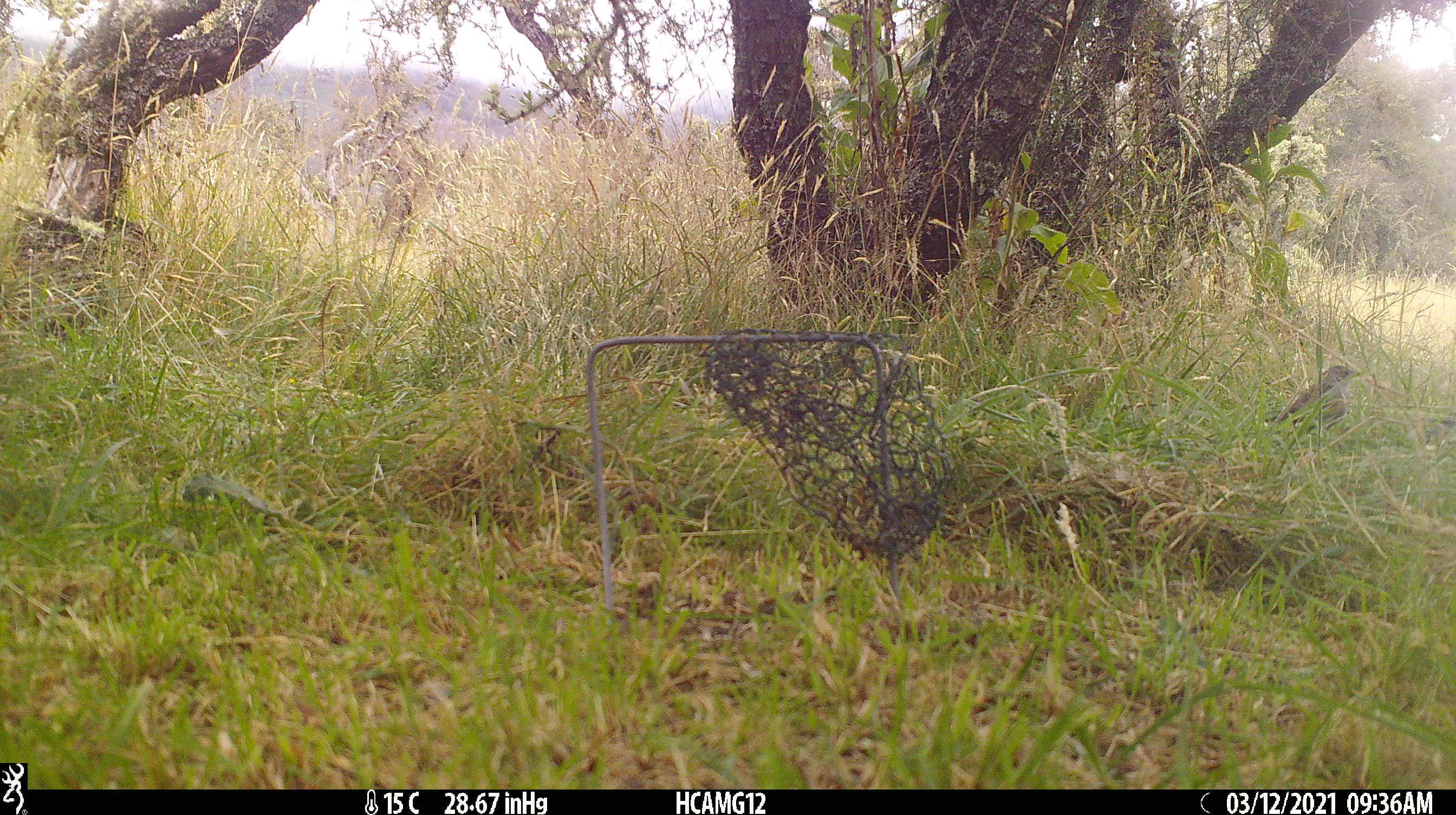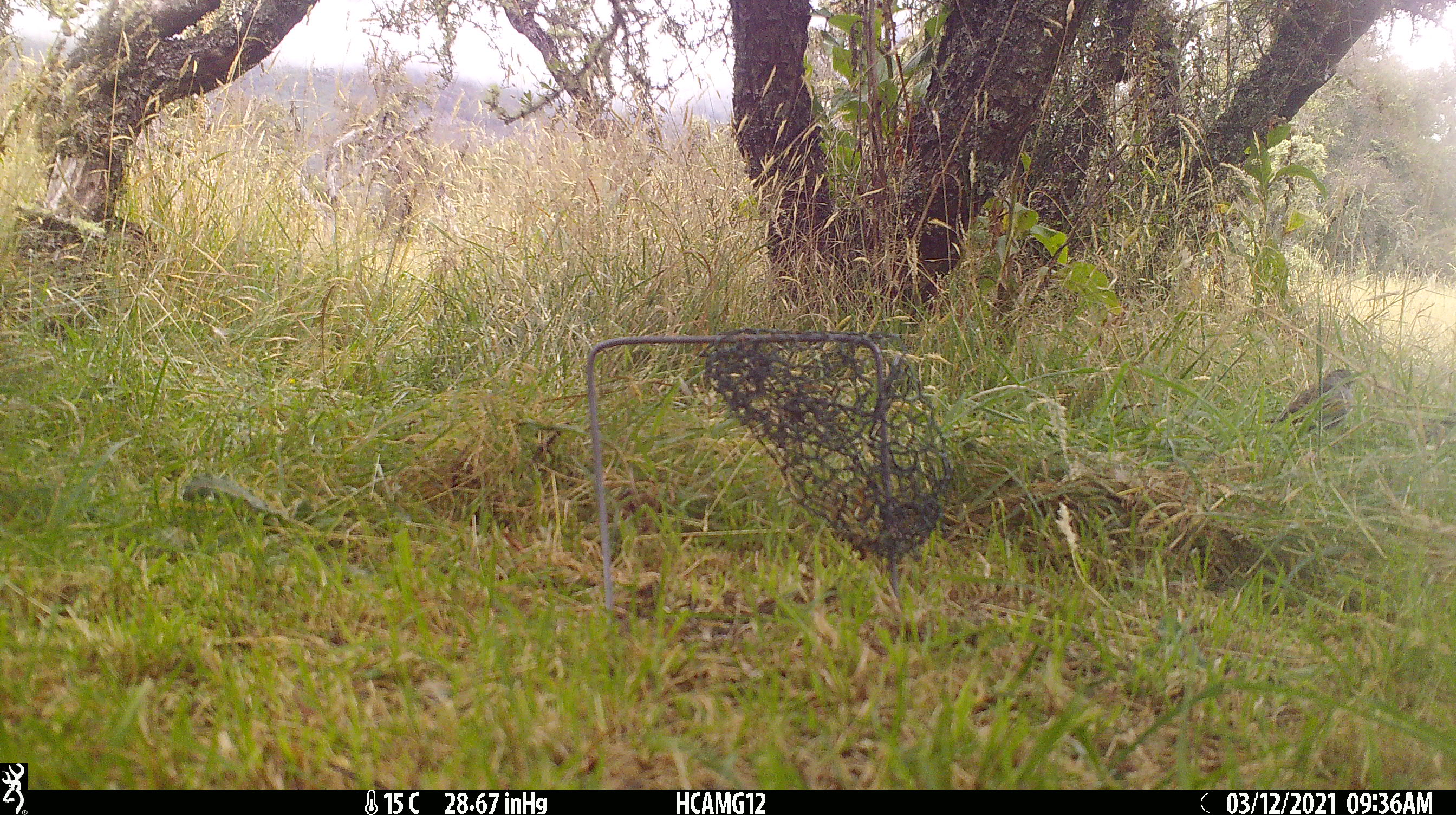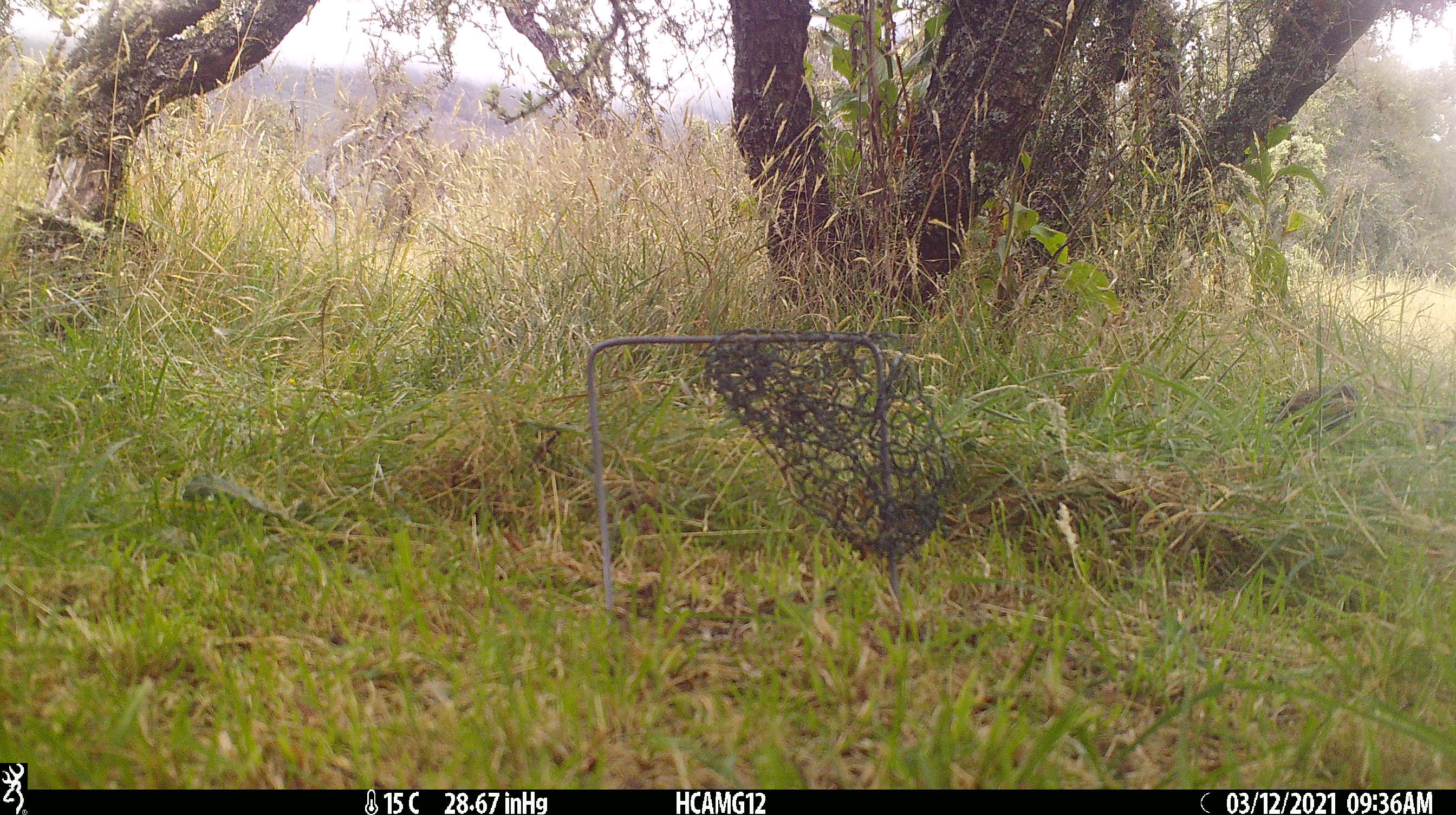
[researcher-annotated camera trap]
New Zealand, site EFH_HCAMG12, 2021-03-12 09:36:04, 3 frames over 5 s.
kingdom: Animalia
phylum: Chordata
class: Aves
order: Passeriformes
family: Prunellidae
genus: Prunella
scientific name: Prunella modularis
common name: dunnock